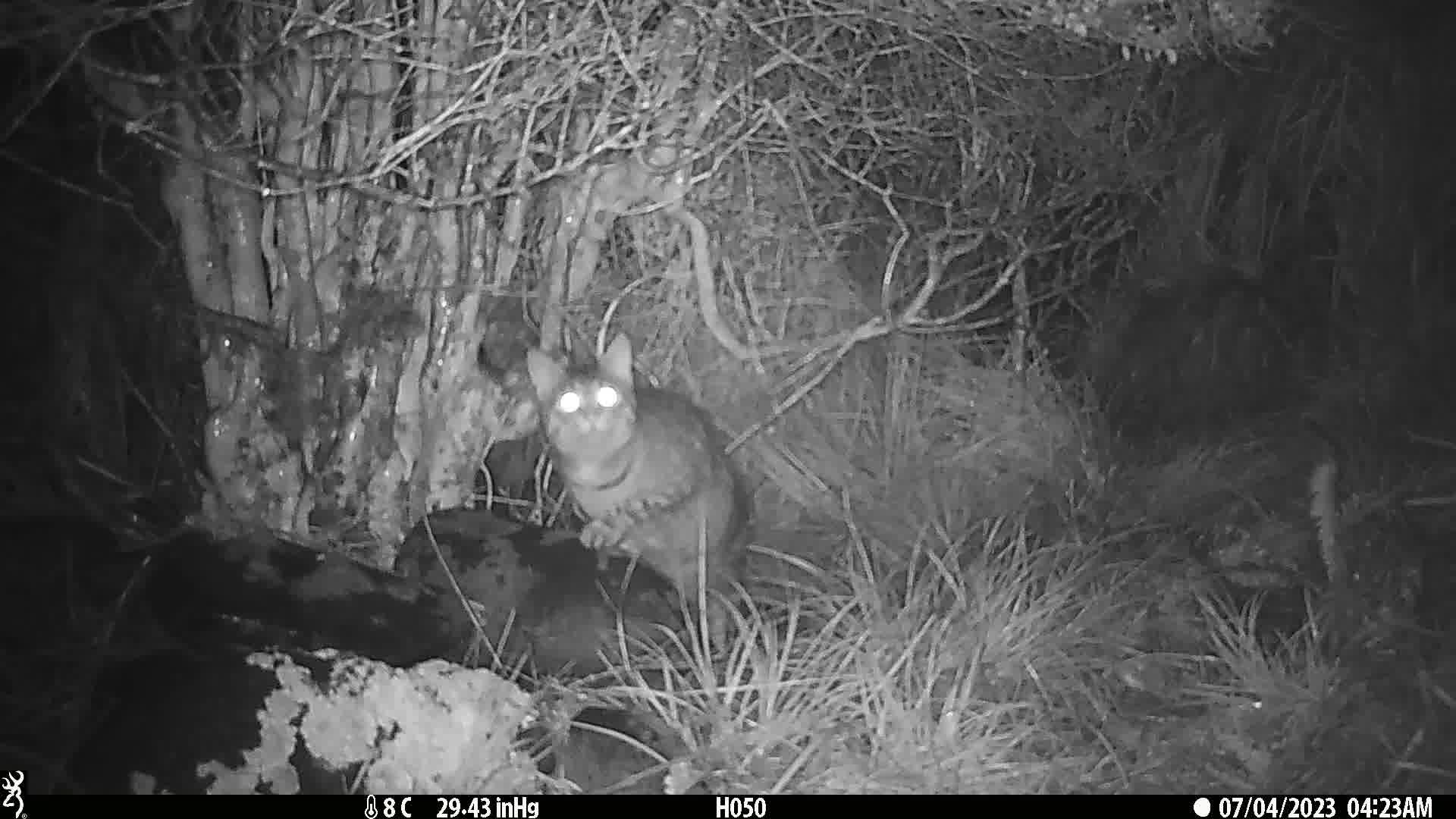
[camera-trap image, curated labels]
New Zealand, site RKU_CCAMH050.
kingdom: Animalia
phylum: Chordata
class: Mammalia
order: Carnivora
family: Felidae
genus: Felis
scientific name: Felis catus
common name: domestic cat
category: cat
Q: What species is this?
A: Cat (domestic cat) (Felis catus).